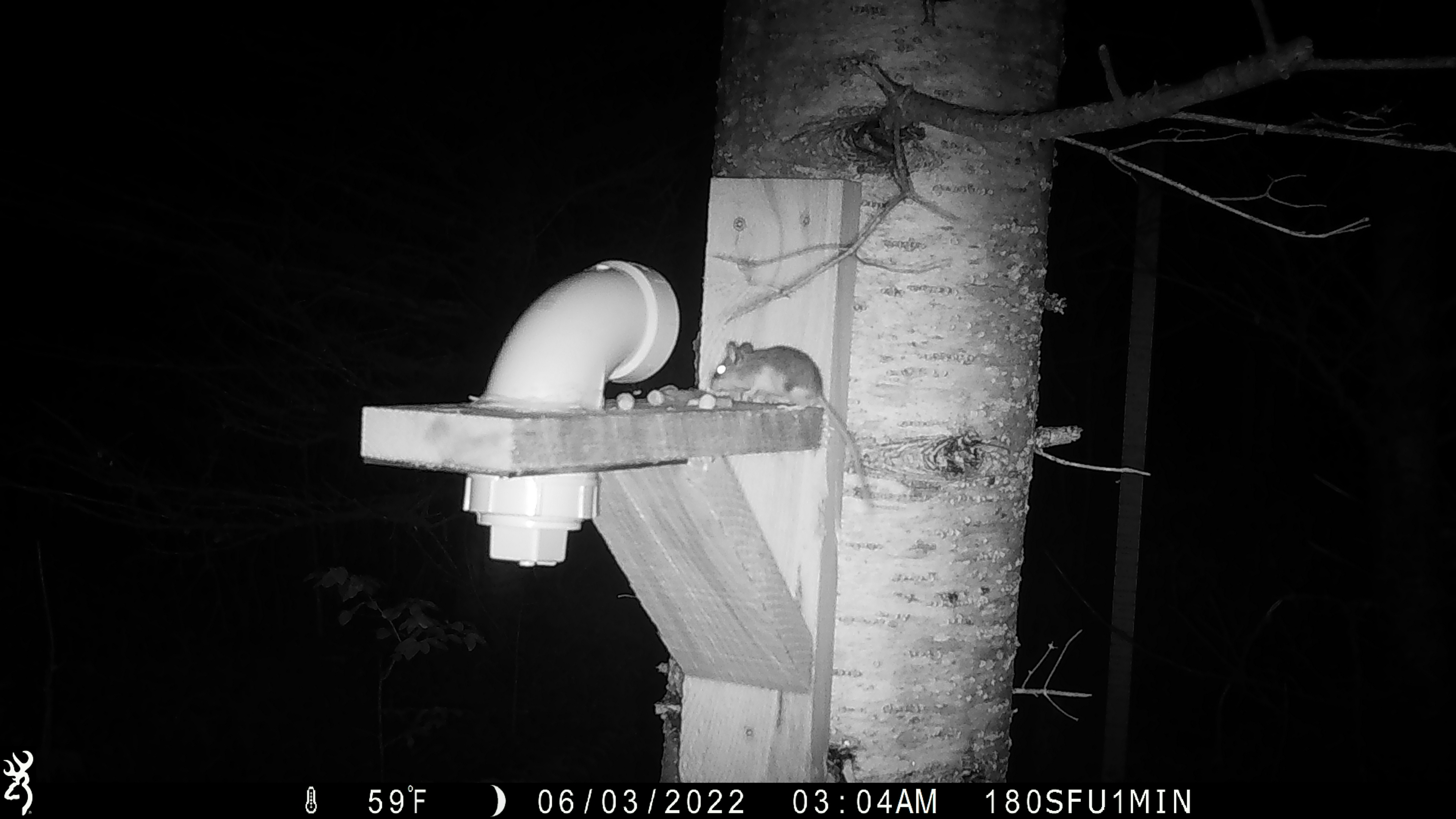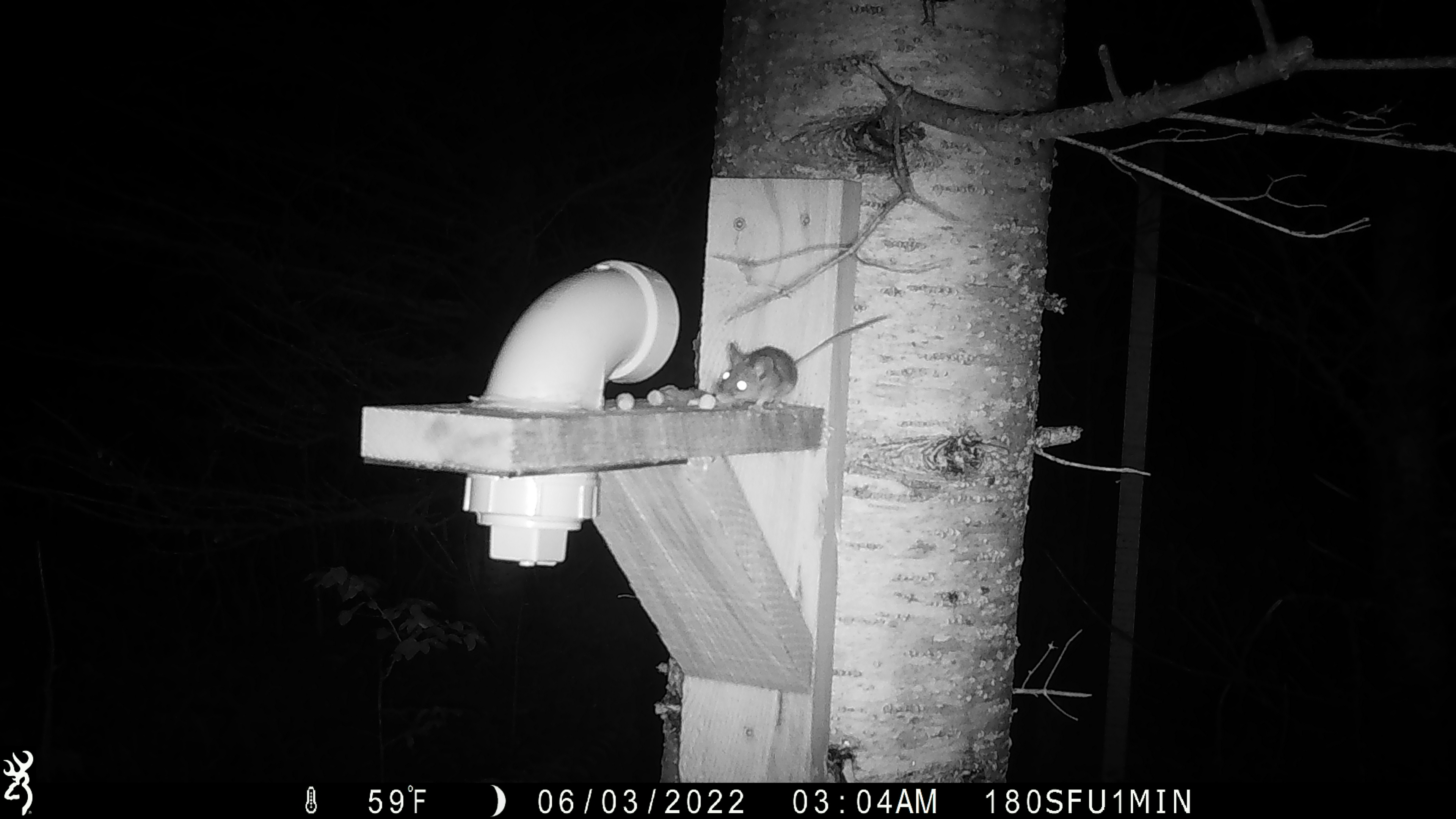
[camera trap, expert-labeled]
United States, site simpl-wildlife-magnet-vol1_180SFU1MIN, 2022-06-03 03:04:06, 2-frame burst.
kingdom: Animalia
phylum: Chordata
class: Mammalia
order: Rodentia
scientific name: Rodentia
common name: mouse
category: mouse sp.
Mouse sp. (mouse) (Rodentia).